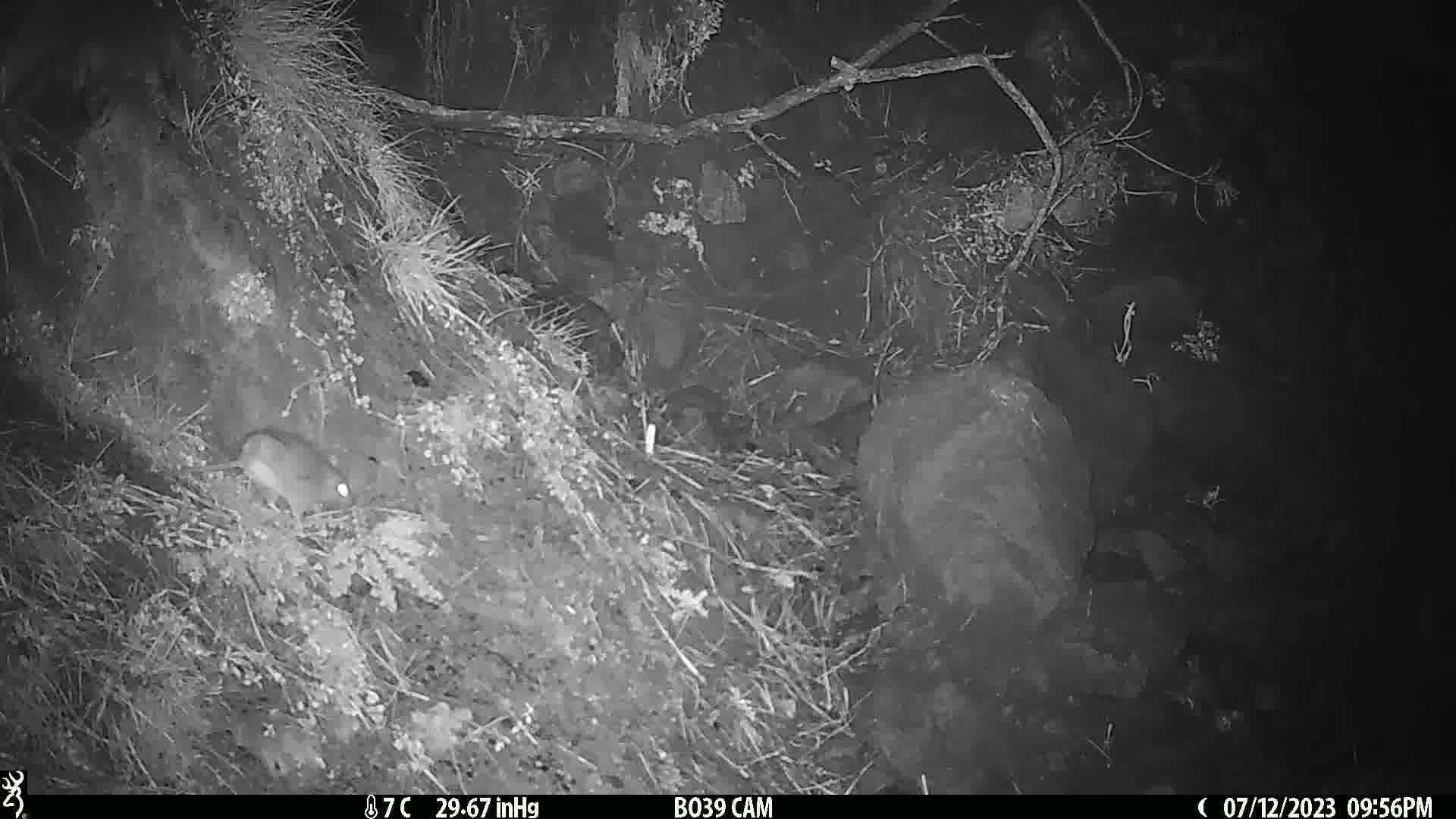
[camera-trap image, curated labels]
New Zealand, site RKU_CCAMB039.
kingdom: Animalia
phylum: Chordata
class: Mammalia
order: Rodentia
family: Muridae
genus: Rattus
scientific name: Rattus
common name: rat